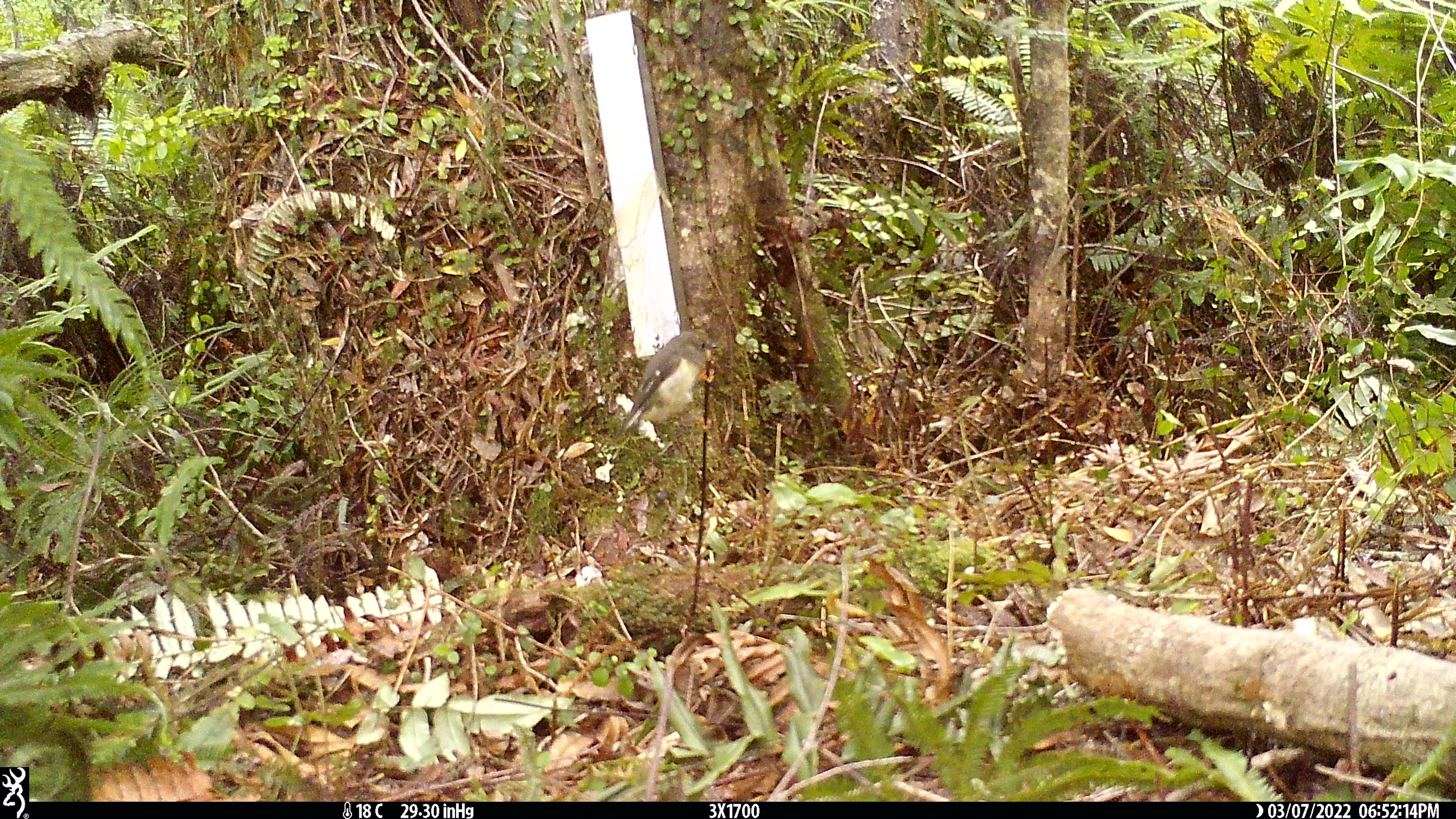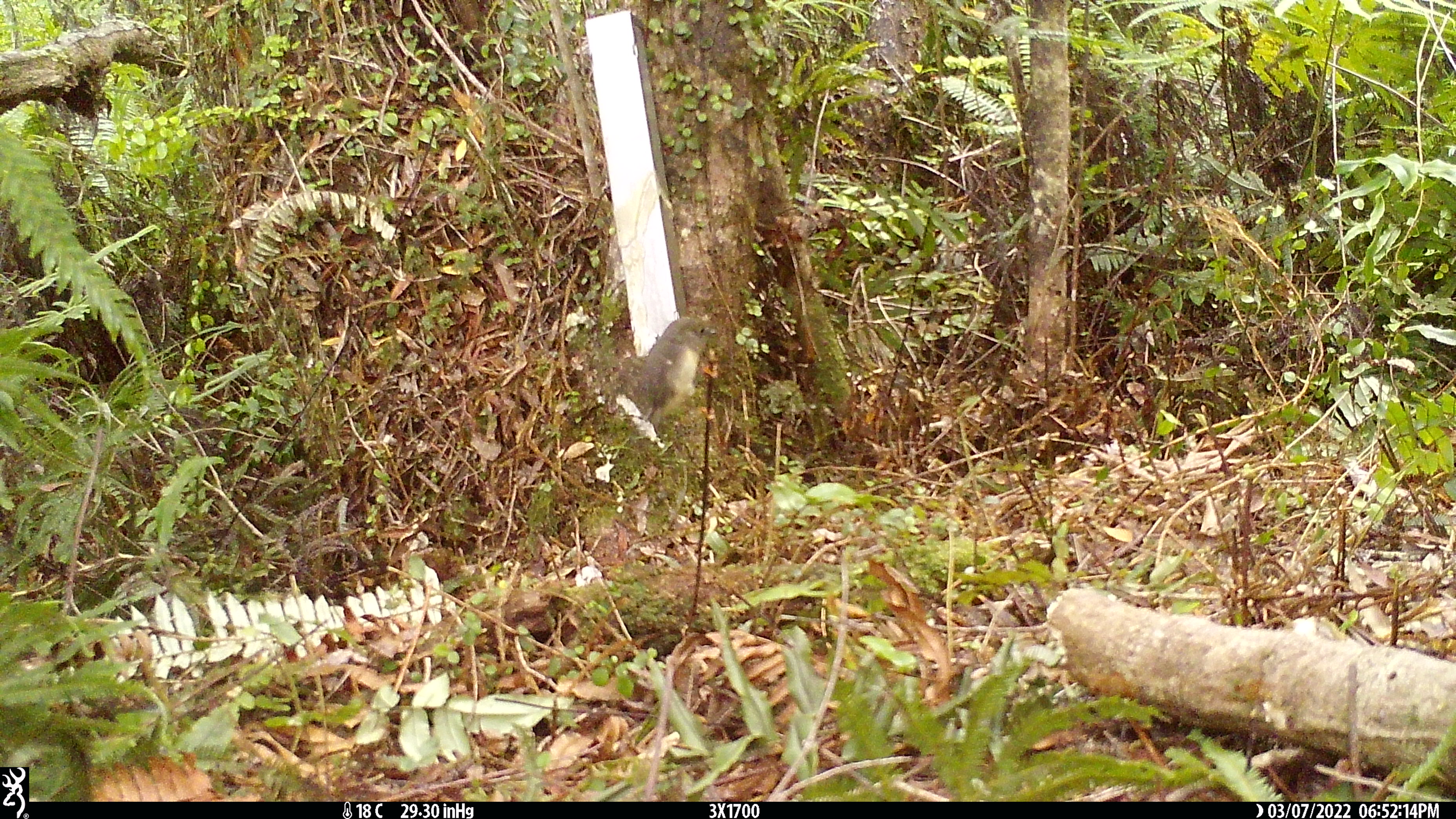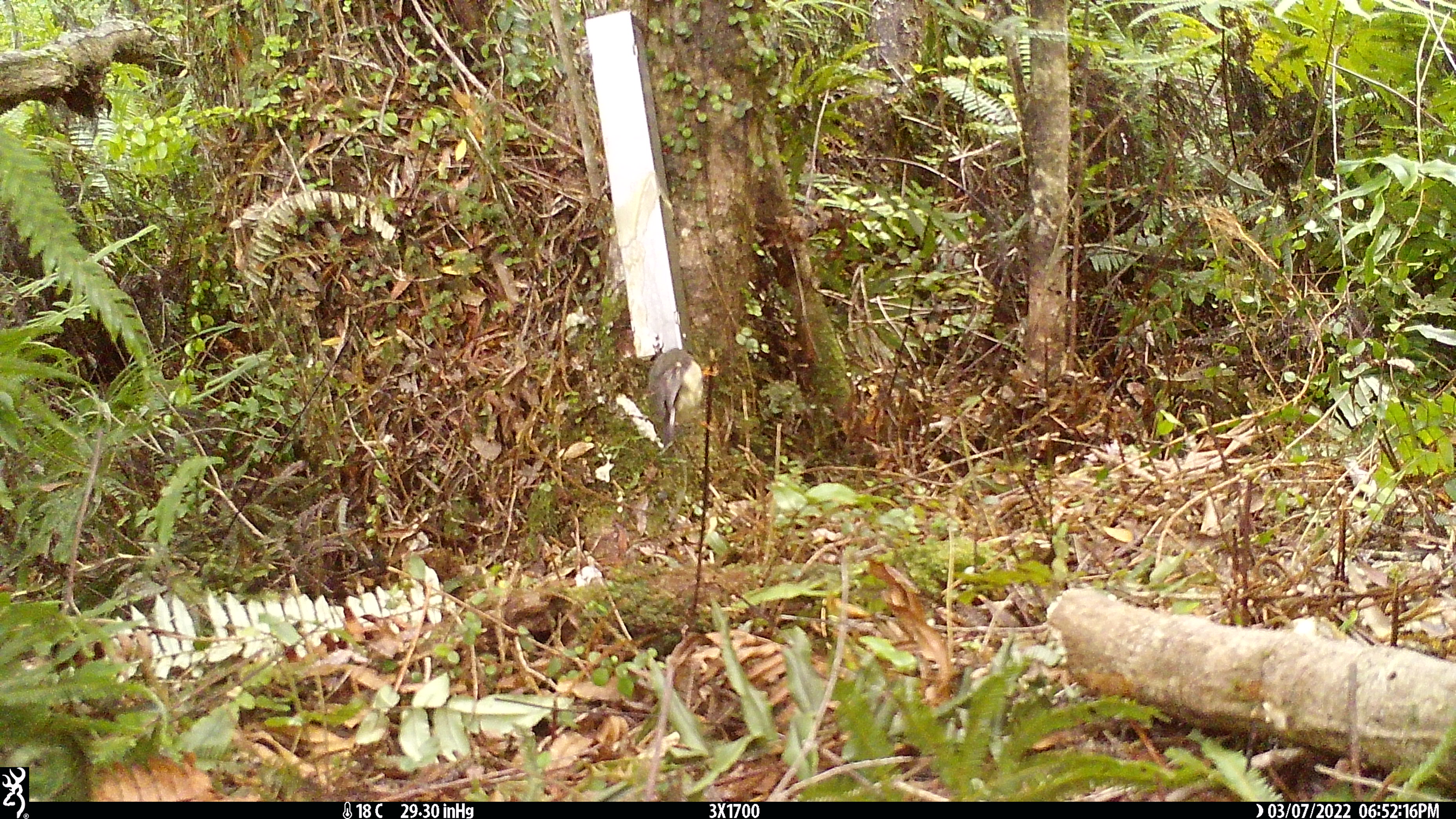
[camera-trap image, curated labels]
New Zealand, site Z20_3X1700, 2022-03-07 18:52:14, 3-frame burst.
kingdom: Animalia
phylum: Chordata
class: Aves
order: Passeriformes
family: Petroicidae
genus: Petroica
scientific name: Petroica macrocephala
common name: tomtit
Tomtit (Petroica macrocephala).